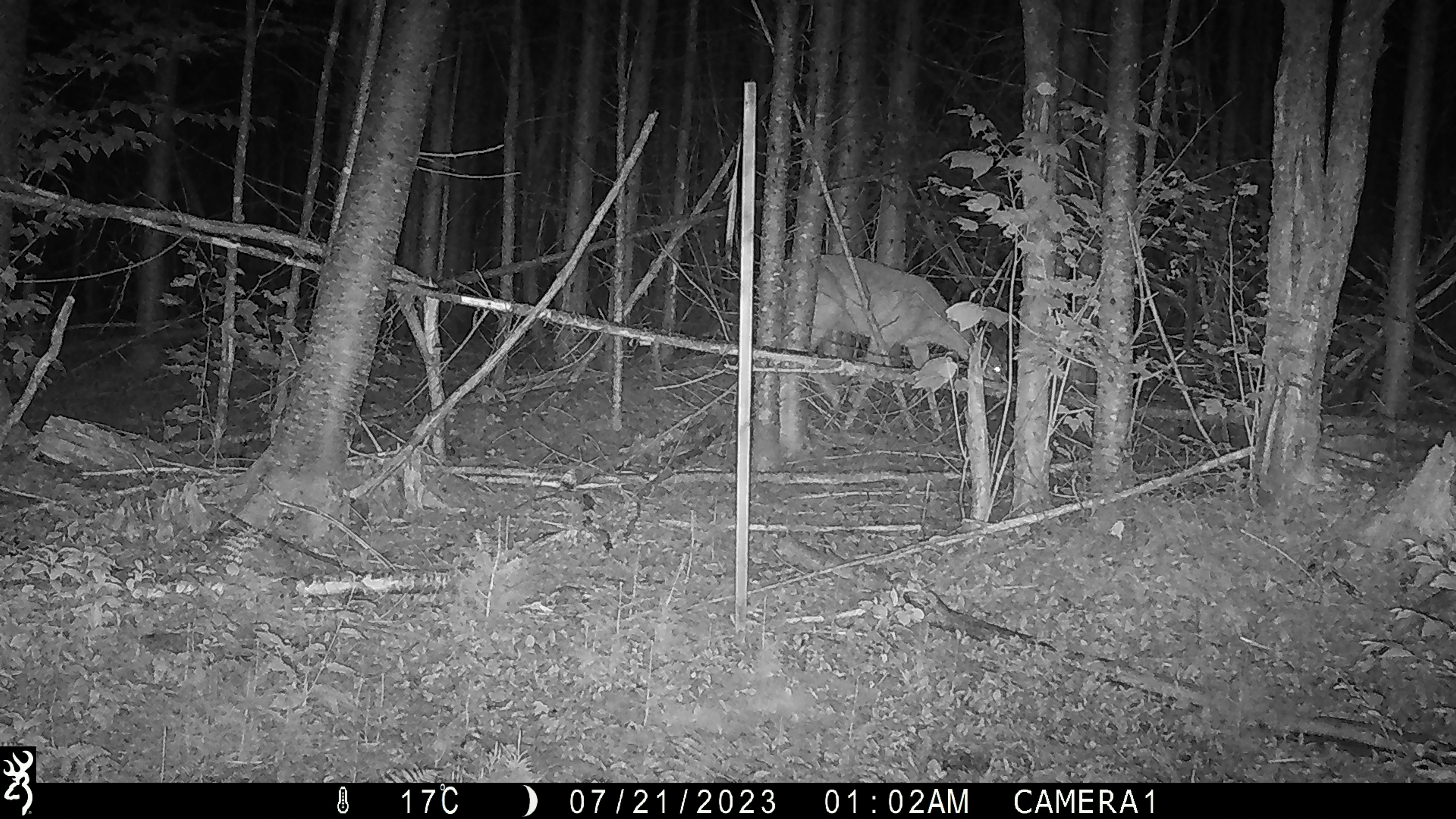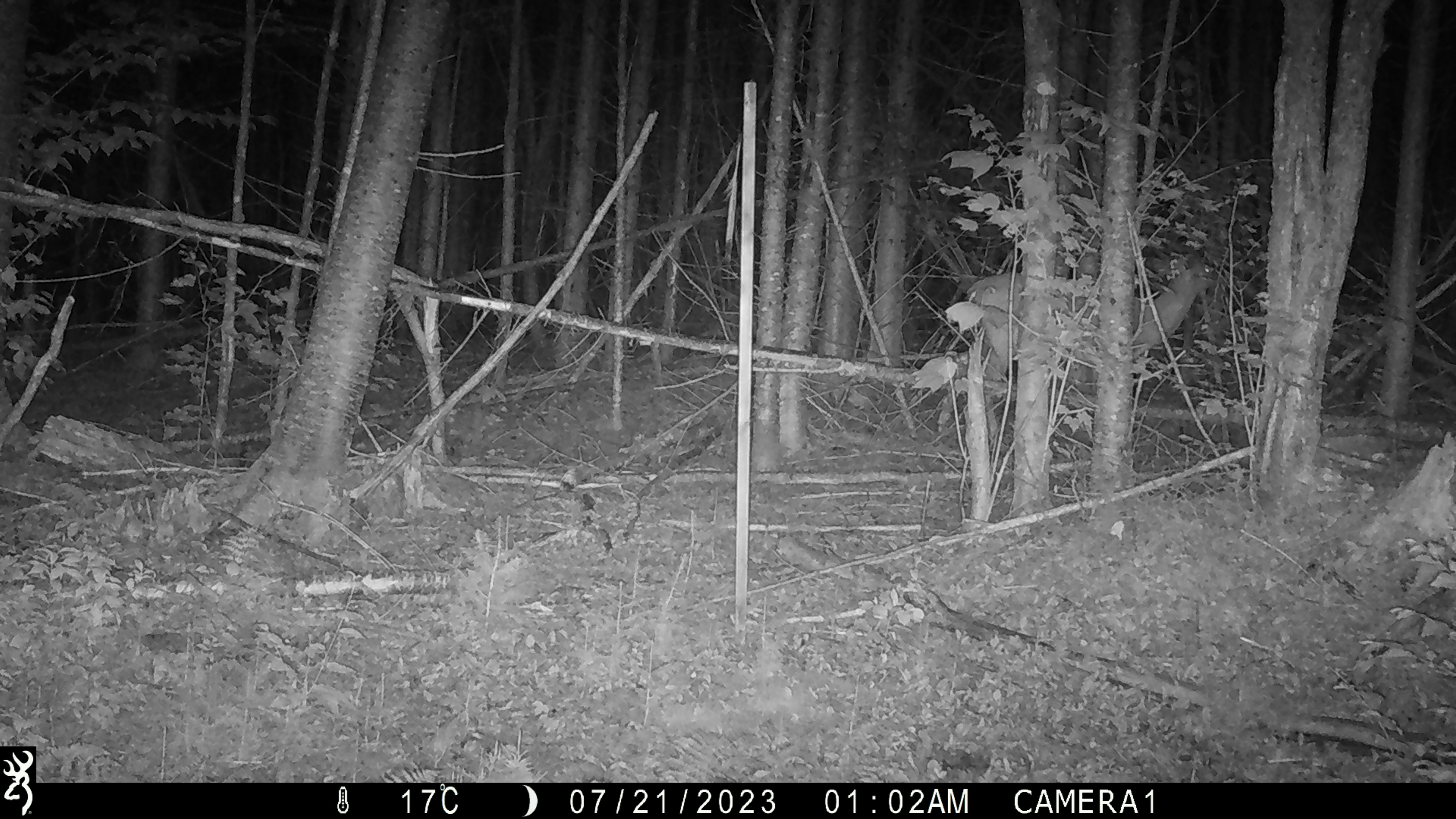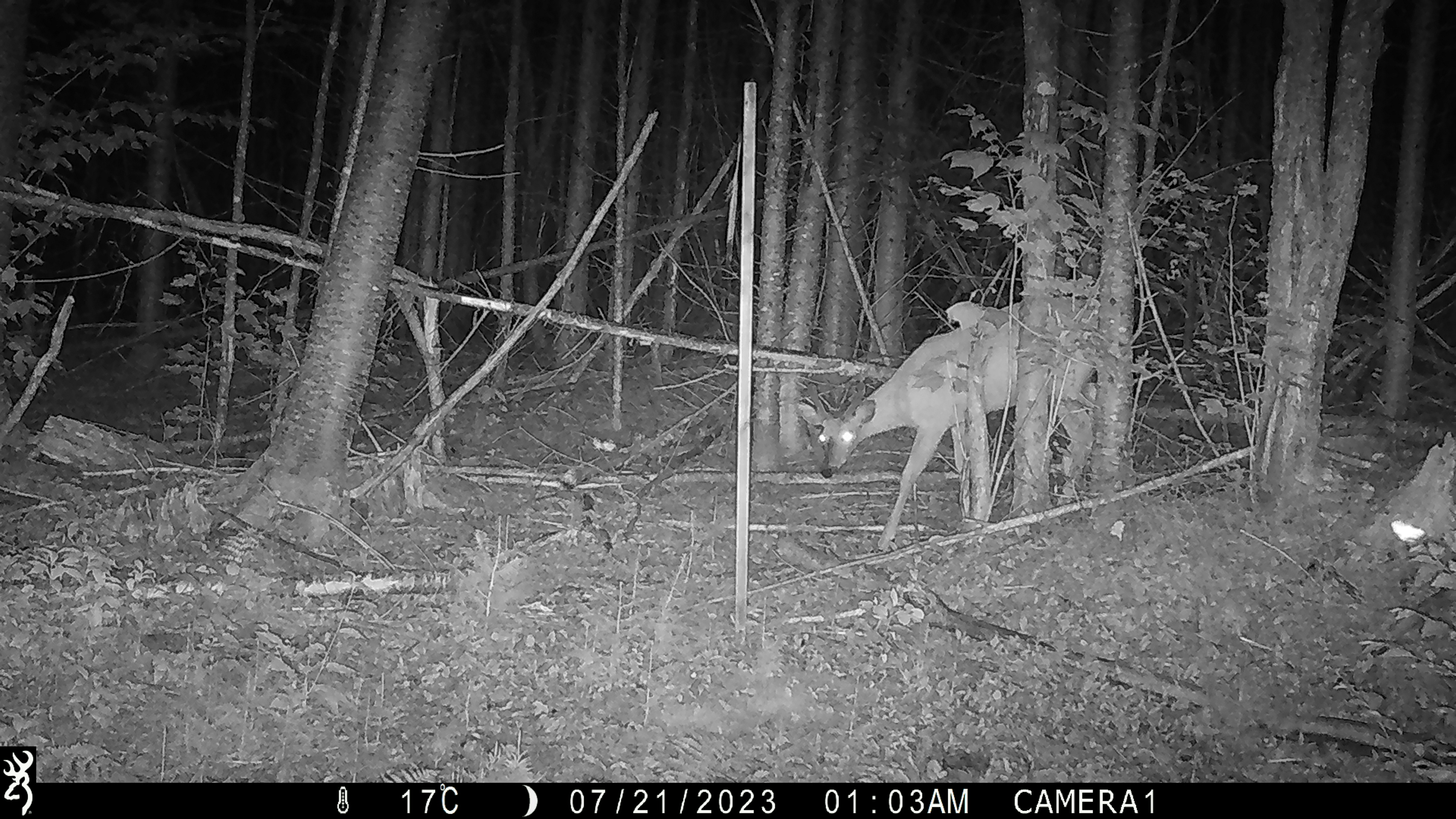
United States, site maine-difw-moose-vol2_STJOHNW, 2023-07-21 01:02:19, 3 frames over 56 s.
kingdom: Animalia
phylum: Chordata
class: Mammalia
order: Artiodactyla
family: Cervidae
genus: Odocoileus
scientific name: Odocoileus virginianus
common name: white-tailed deer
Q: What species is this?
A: White-tailed deer (Odocoileus virginianus).